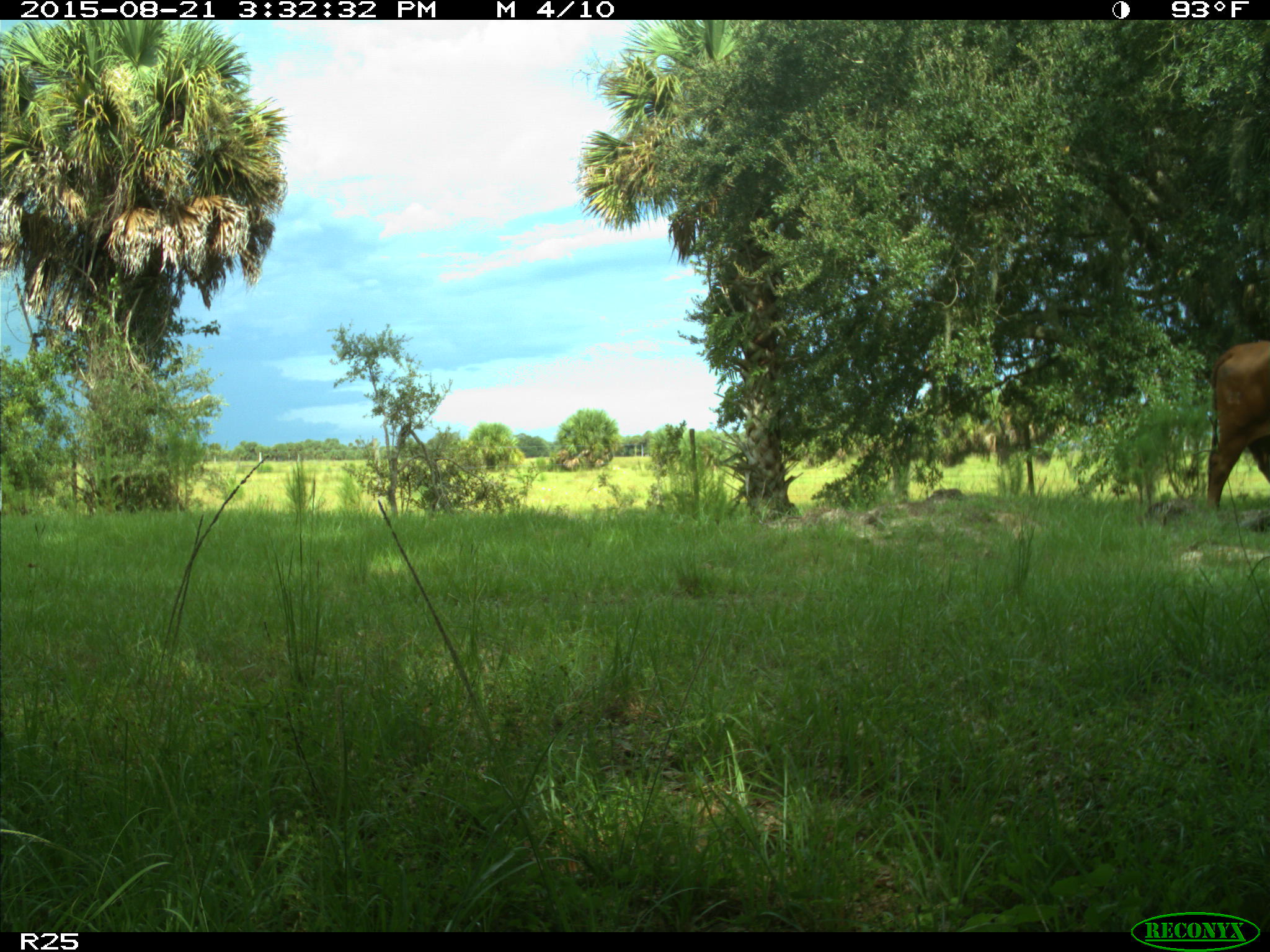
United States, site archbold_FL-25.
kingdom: Animalia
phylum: Chordata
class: Mammalia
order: Artiodactyla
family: Bovidae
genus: Bos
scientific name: Bos taurus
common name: domestic cow